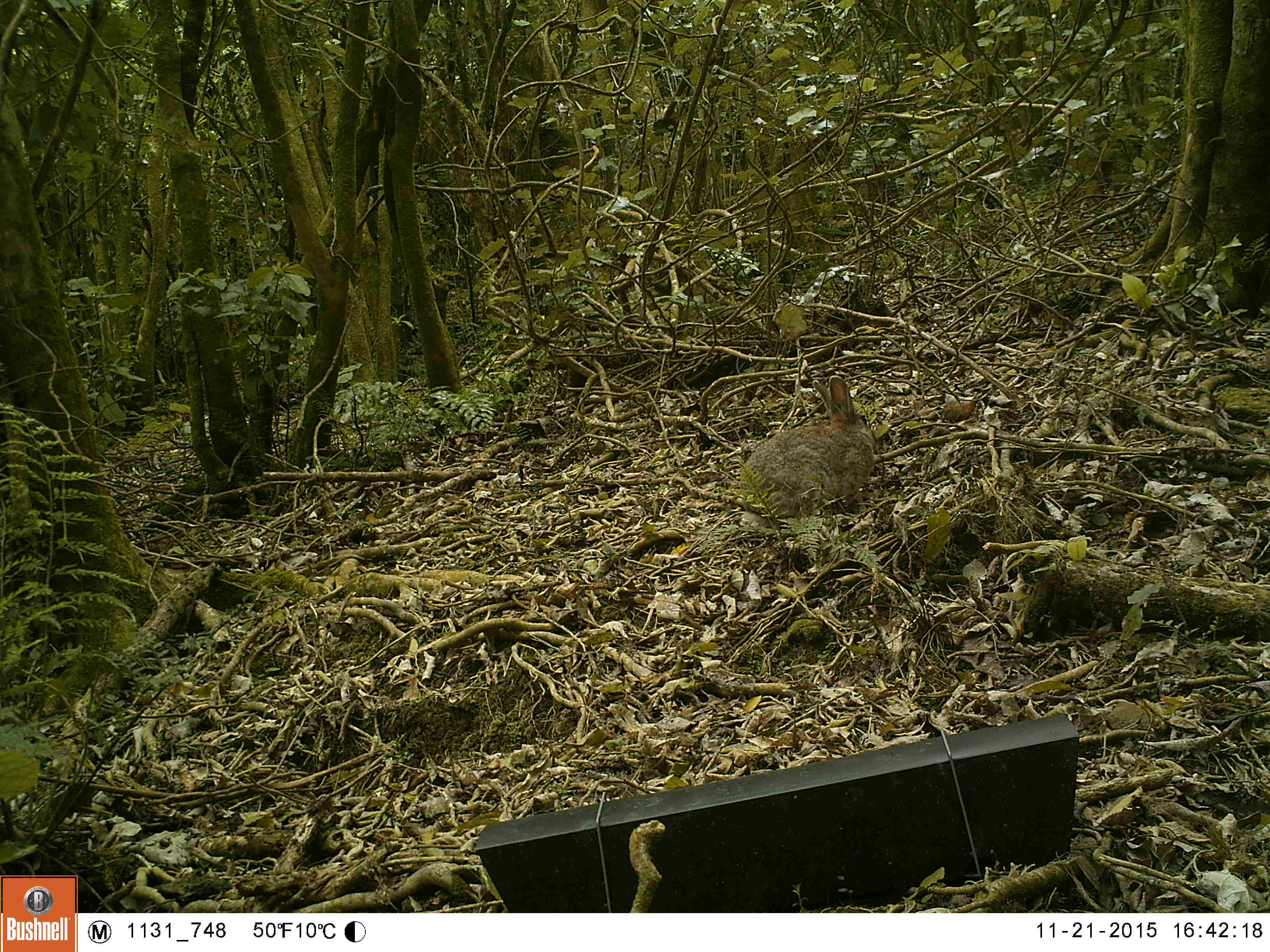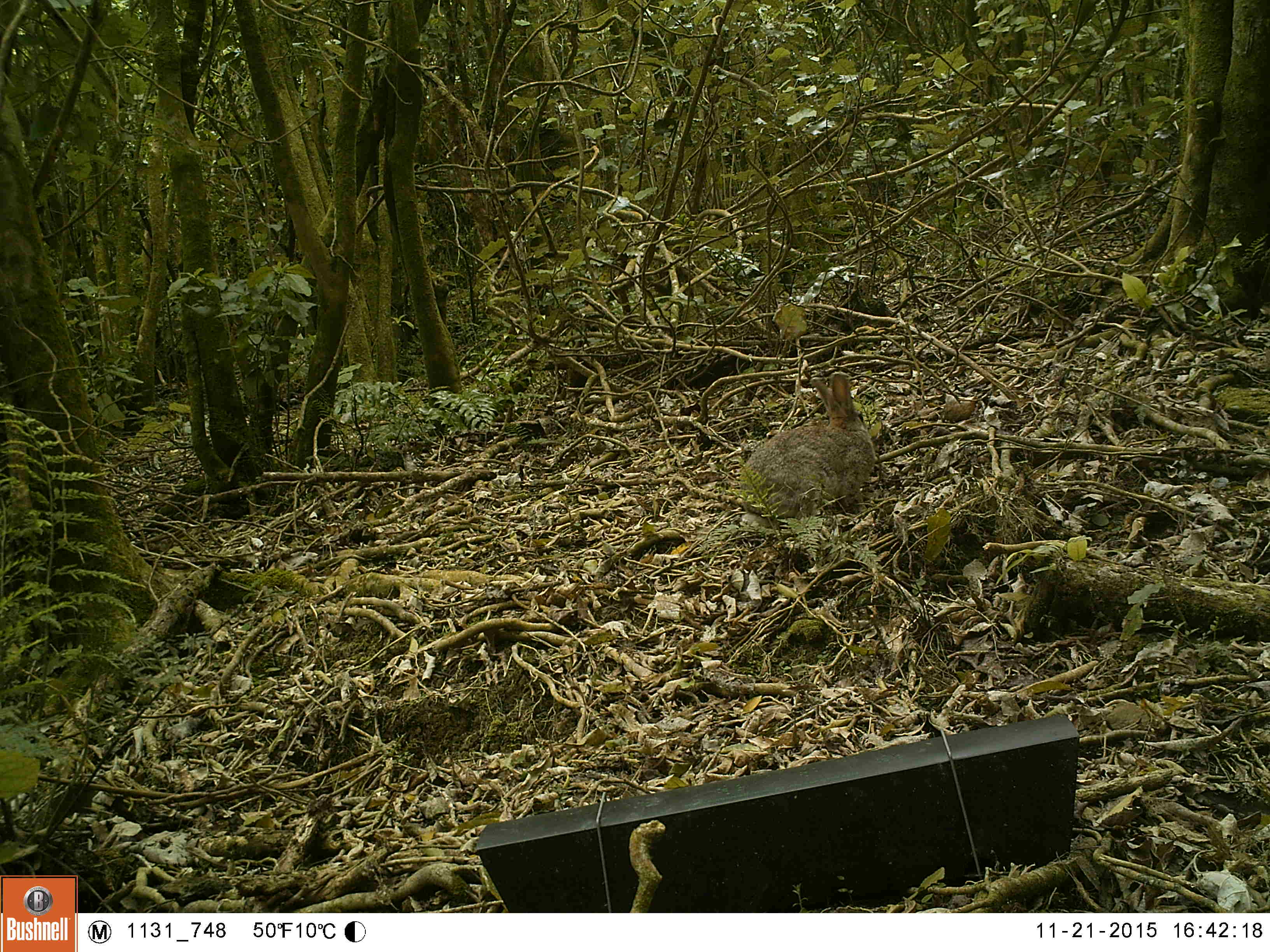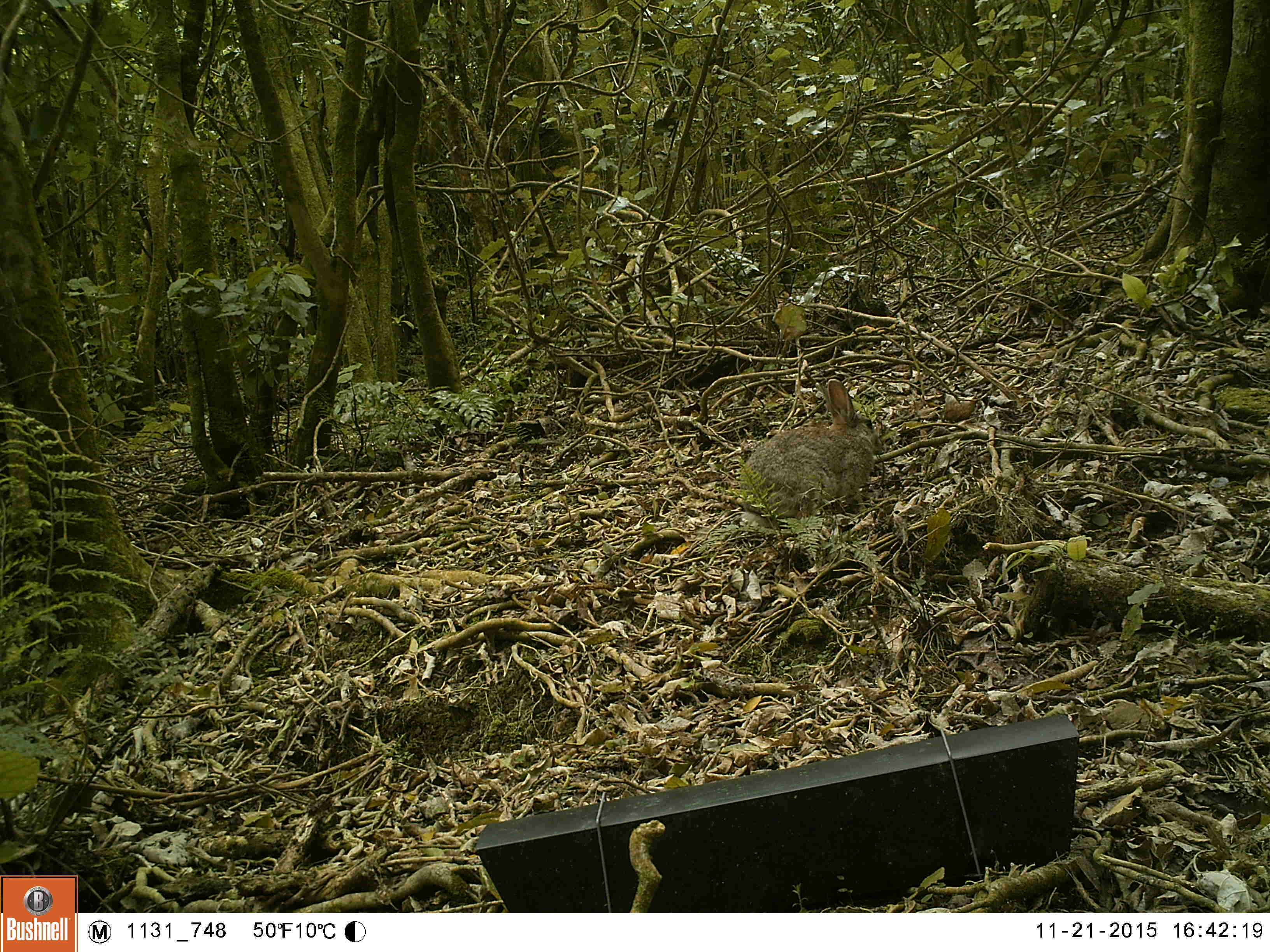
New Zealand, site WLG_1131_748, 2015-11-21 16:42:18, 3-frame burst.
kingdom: Animalia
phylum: Chordata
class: Mammalia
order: Lagomorpha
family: Leporidae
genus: Oryctolagus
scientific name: Oryctolagus cuniculus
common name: european rabbit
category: rabbit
Rabbit (european rabbit) (Oryctolagus cuniculus).